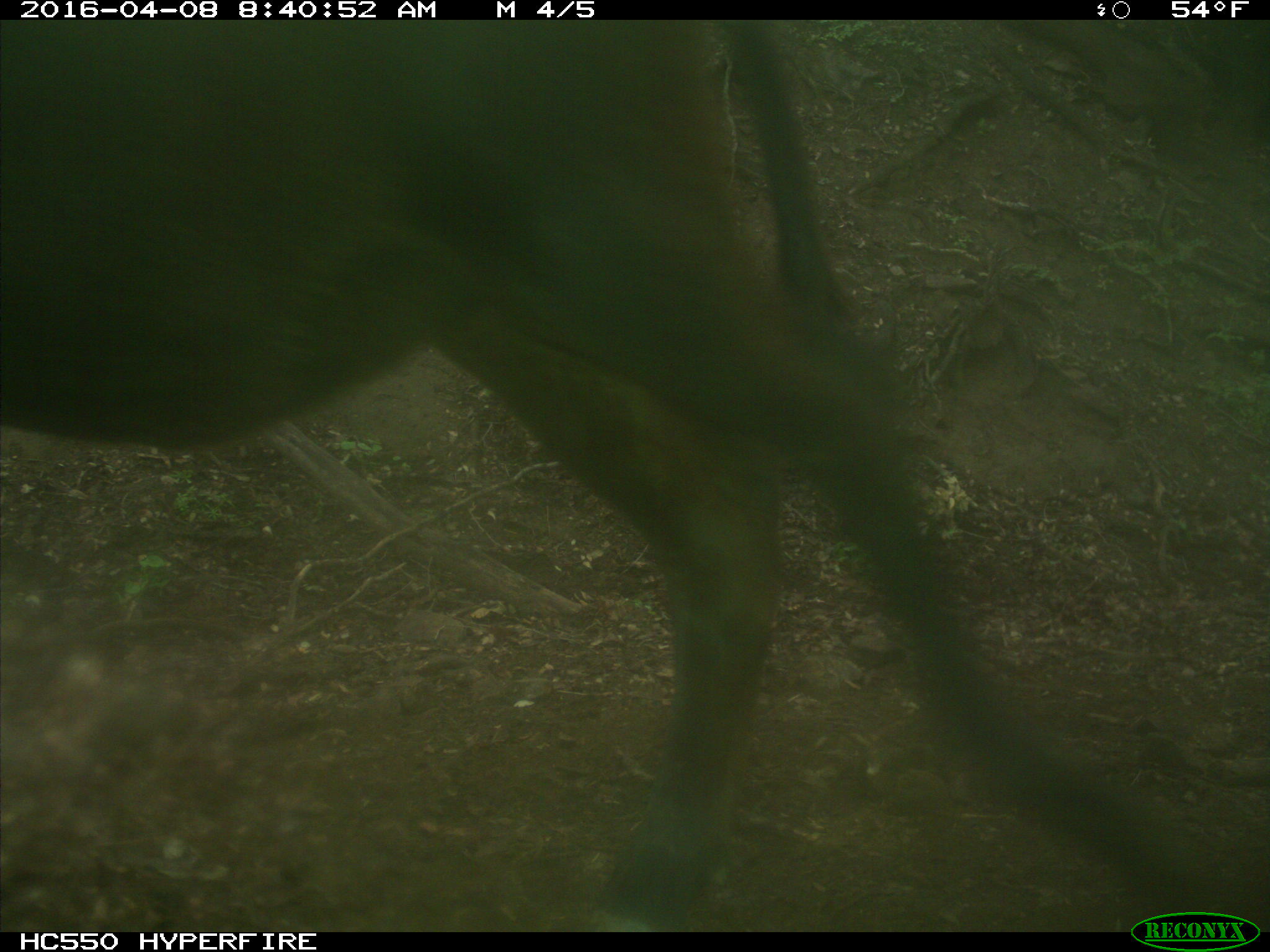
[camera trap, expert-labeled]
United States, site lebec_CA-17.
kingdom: Animalia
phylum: Chordata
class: Mammalia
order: Artiodactyla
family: Bovidae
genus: Bos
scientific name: Bos taurus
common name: domestic cow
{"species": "Bos taurus (domestic cow)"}